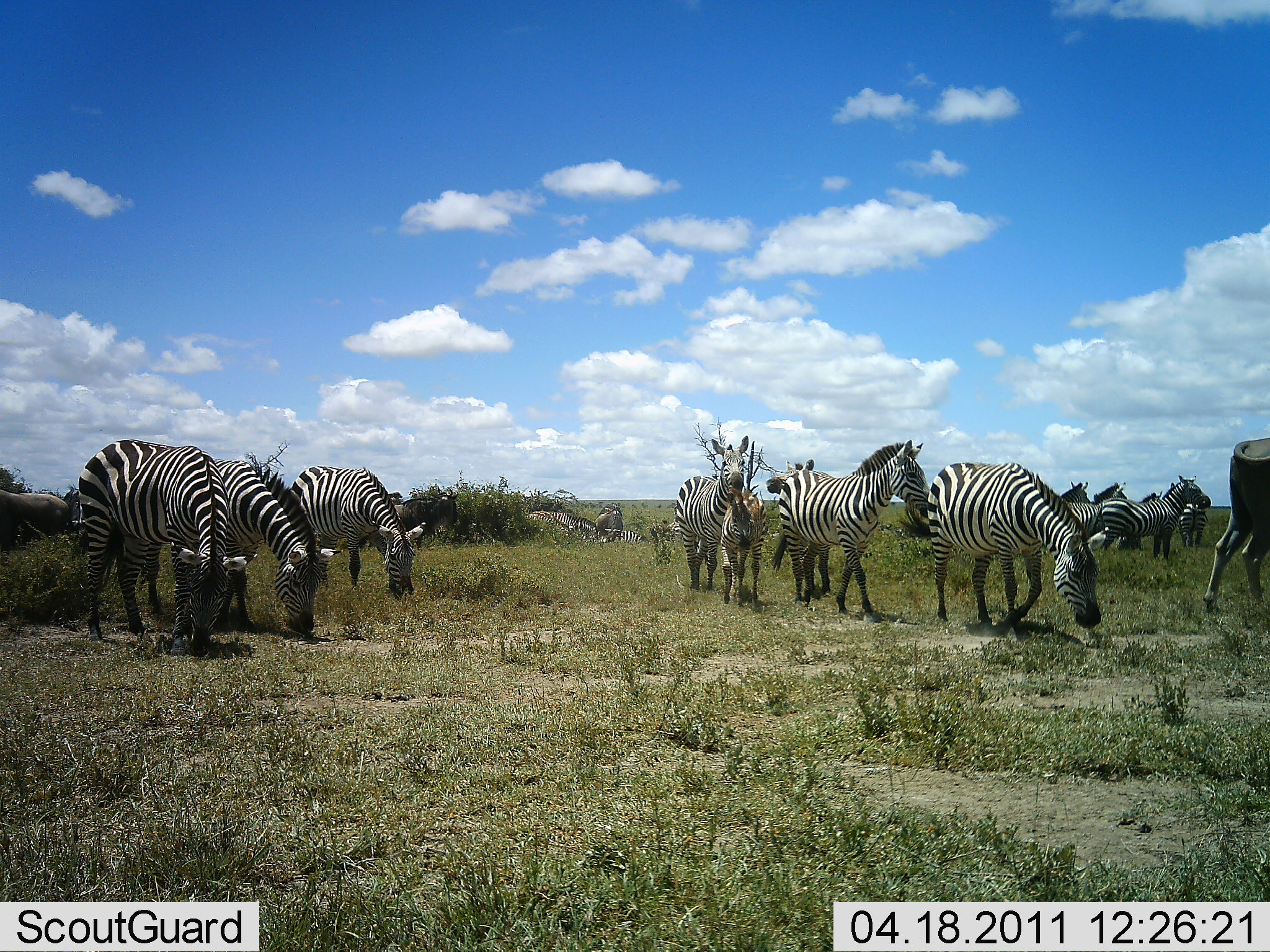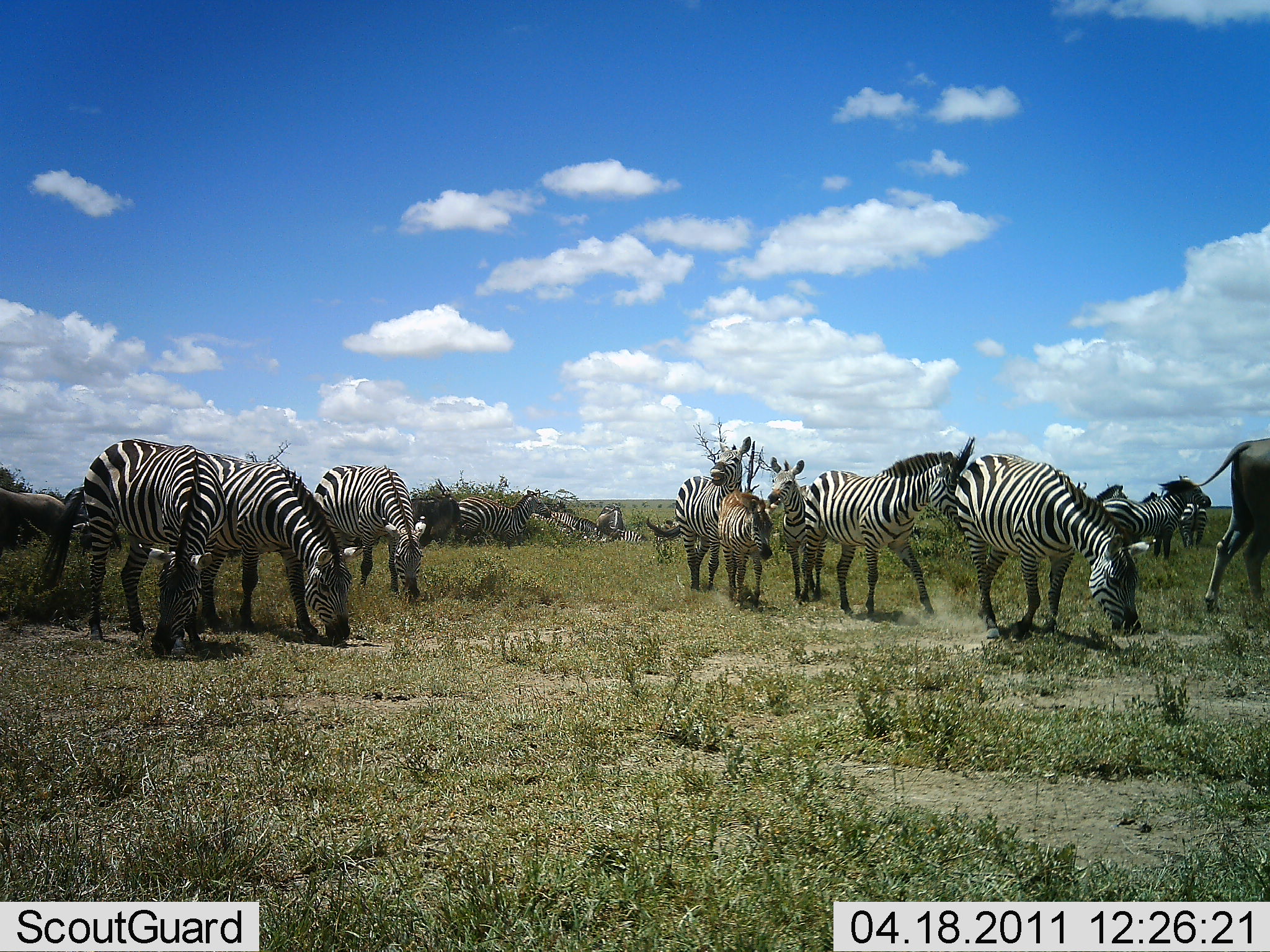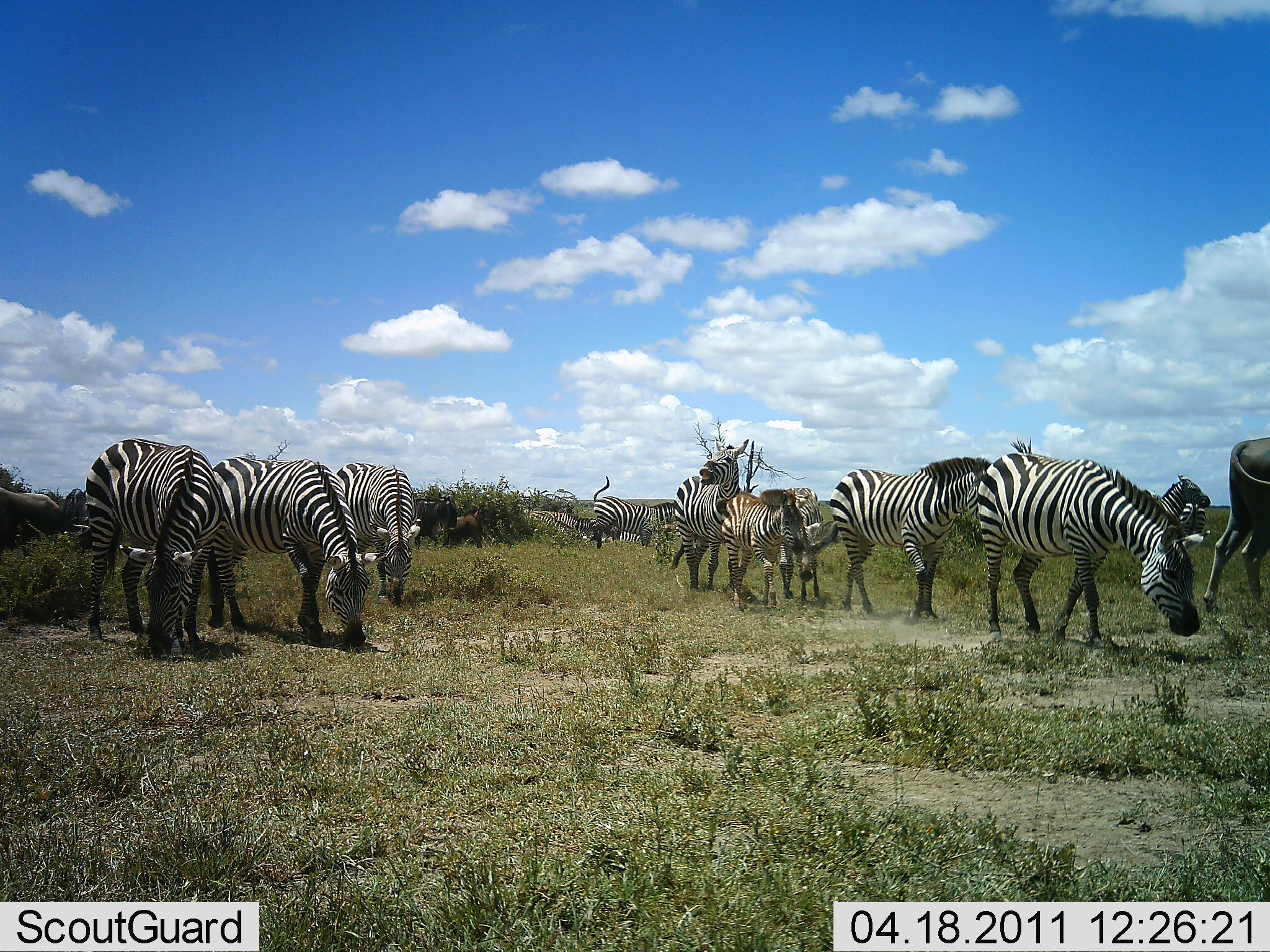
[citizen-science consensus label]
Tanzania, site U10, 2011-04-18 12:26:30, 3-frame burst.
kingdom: Animalia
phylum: Chordata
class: Mammalia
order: Perissodactyla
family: Equidae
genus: Equus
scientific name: Equus quagga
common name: plains zebra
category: zebra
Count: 11-50.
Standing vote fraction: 56%.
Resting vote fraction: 11%.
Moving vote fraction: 61%.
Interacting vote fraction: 17%.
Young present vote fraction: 44%.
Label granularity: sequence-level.